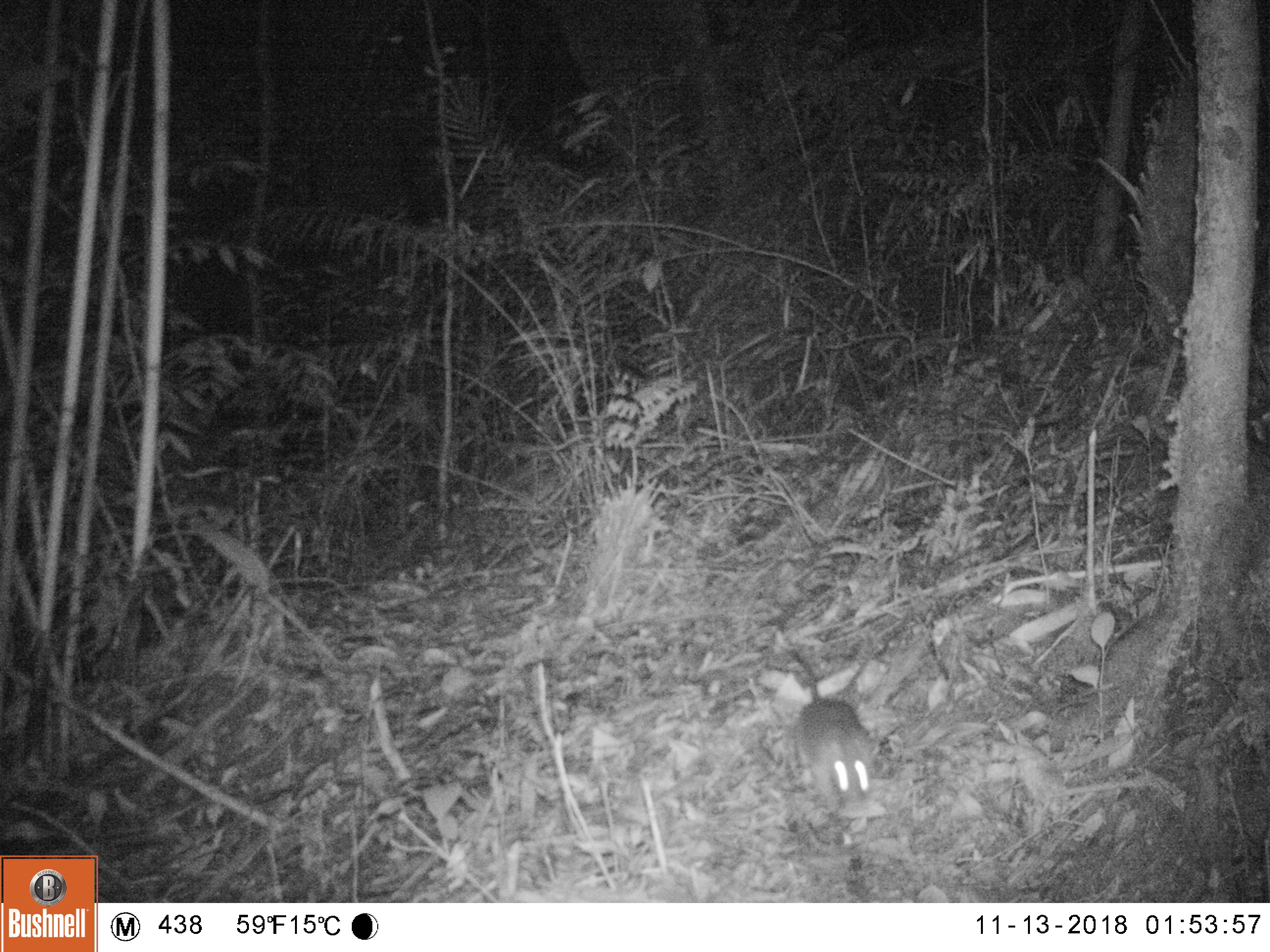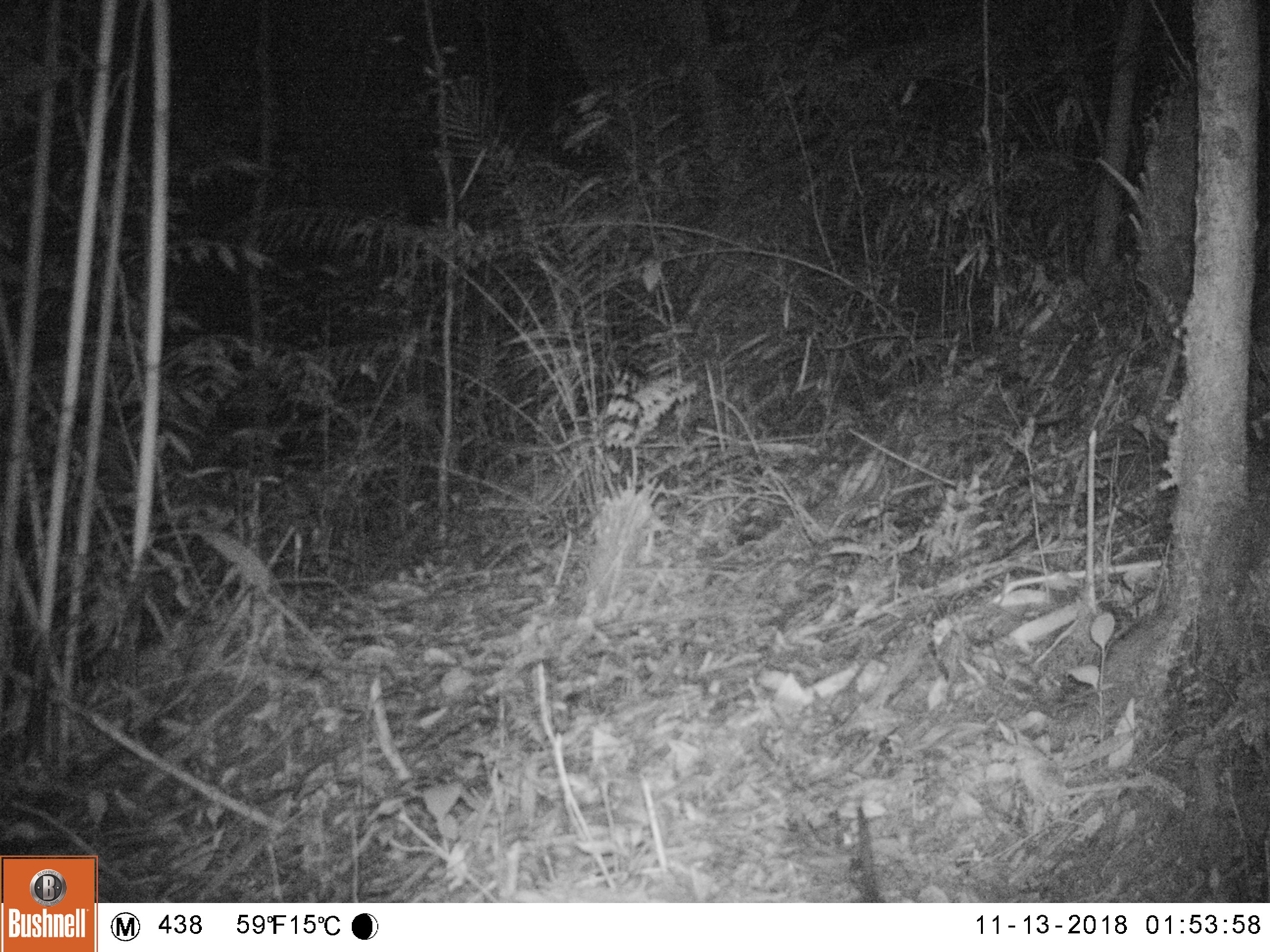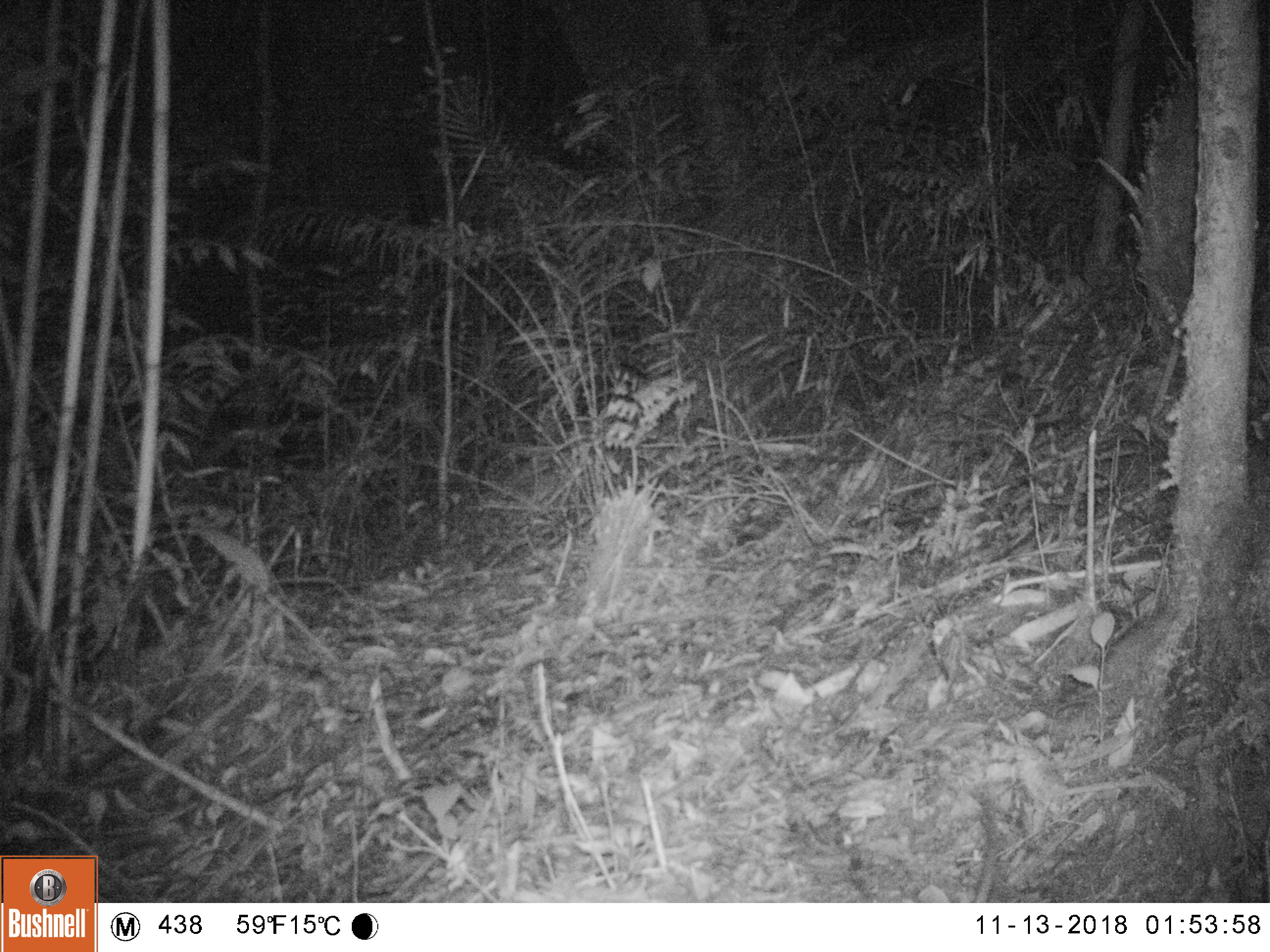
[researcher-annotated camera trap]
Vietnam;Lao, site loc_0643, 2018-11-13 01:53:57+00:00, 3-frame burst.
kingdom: Animalia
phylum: Chordata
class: Mammalia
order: Rodentia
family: Muridae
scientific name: Muridae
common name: old-world mice and rats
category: unidentified murid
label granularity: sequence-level